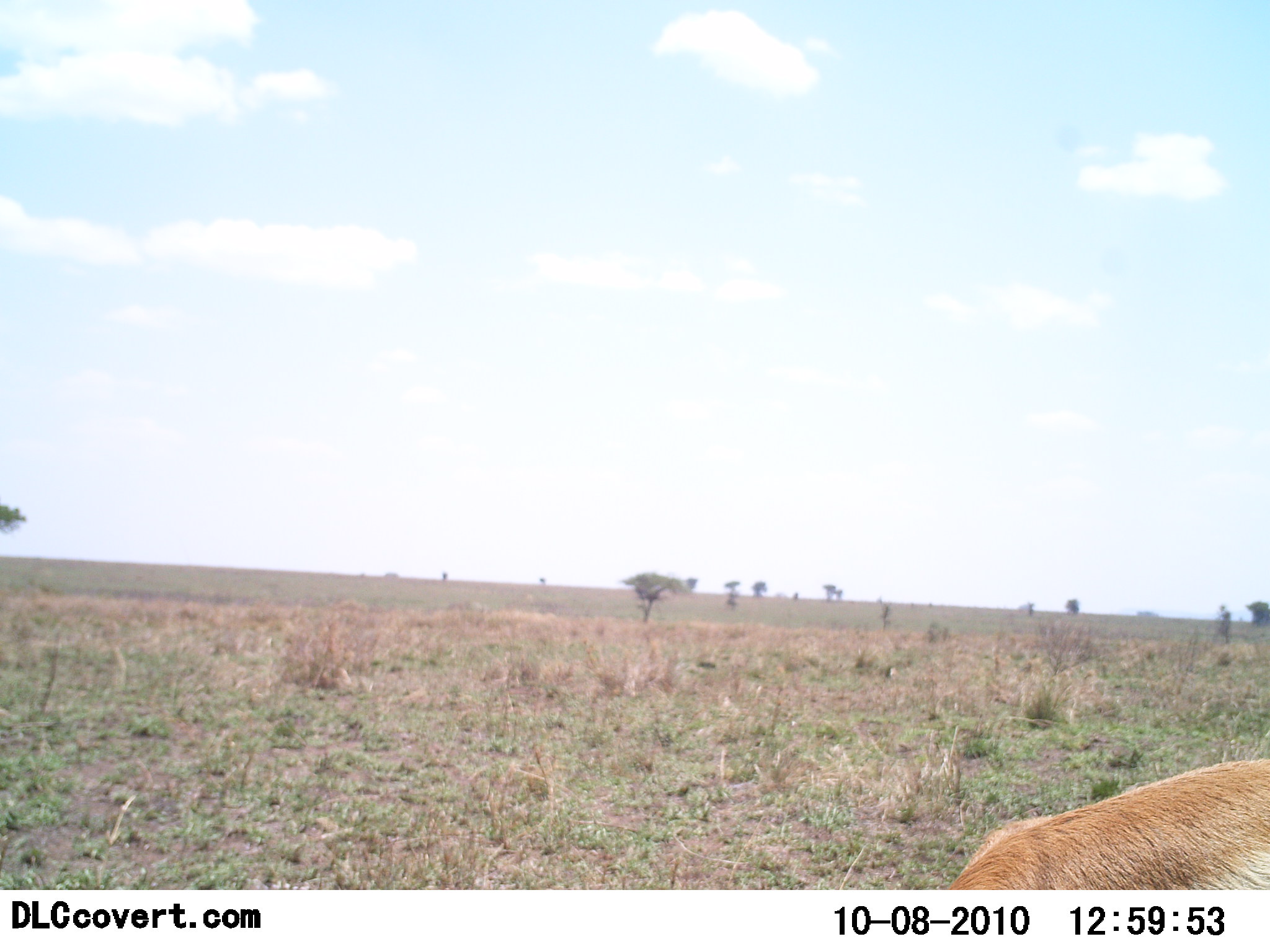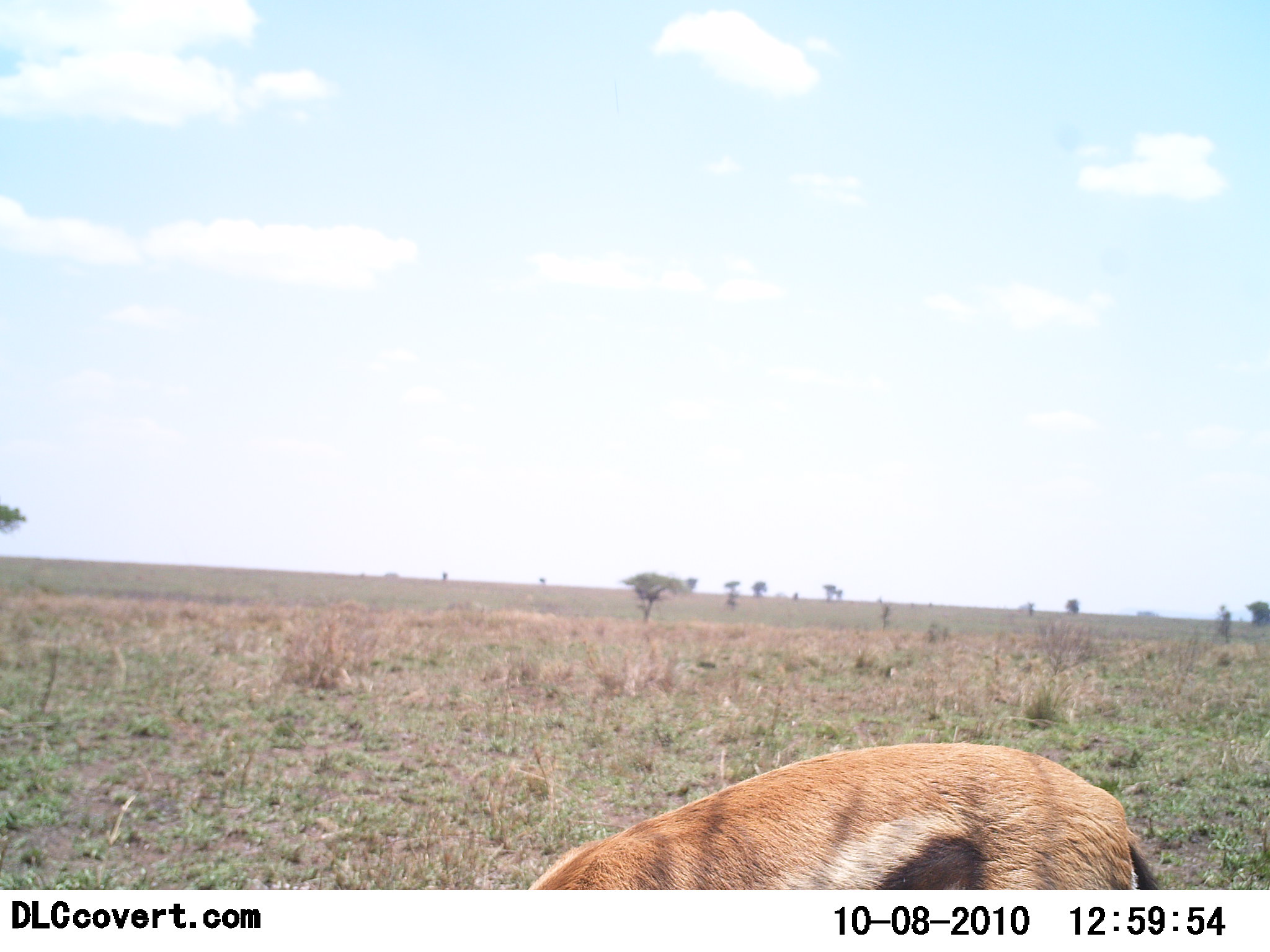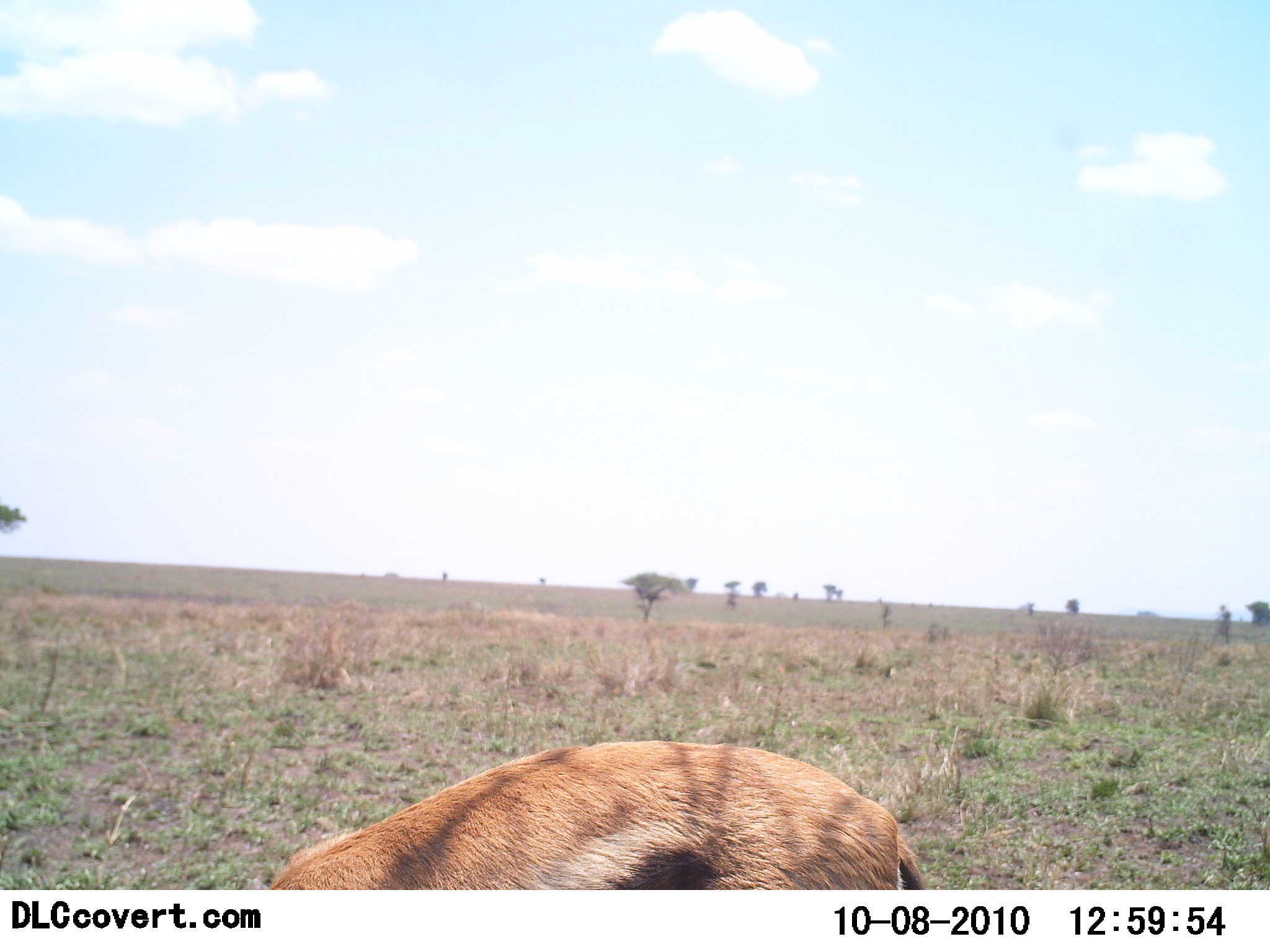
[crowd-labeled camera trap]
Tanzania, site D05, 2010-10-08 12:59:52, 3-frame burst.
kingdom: Animalia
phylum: Chordata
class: Mammalia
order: Artiodactyla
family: Bovidae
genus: Eudorcas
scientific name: Eudorcas thomsonii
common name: thomson's gazelle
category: gazellethomsons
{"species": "gazellethomsons (thomson's gazelle) (Eudorcas thomsonii)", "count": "1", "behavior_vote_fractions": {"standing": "11%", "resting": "0%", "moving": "39%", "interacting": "0%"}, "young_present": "0%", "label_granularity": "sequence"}